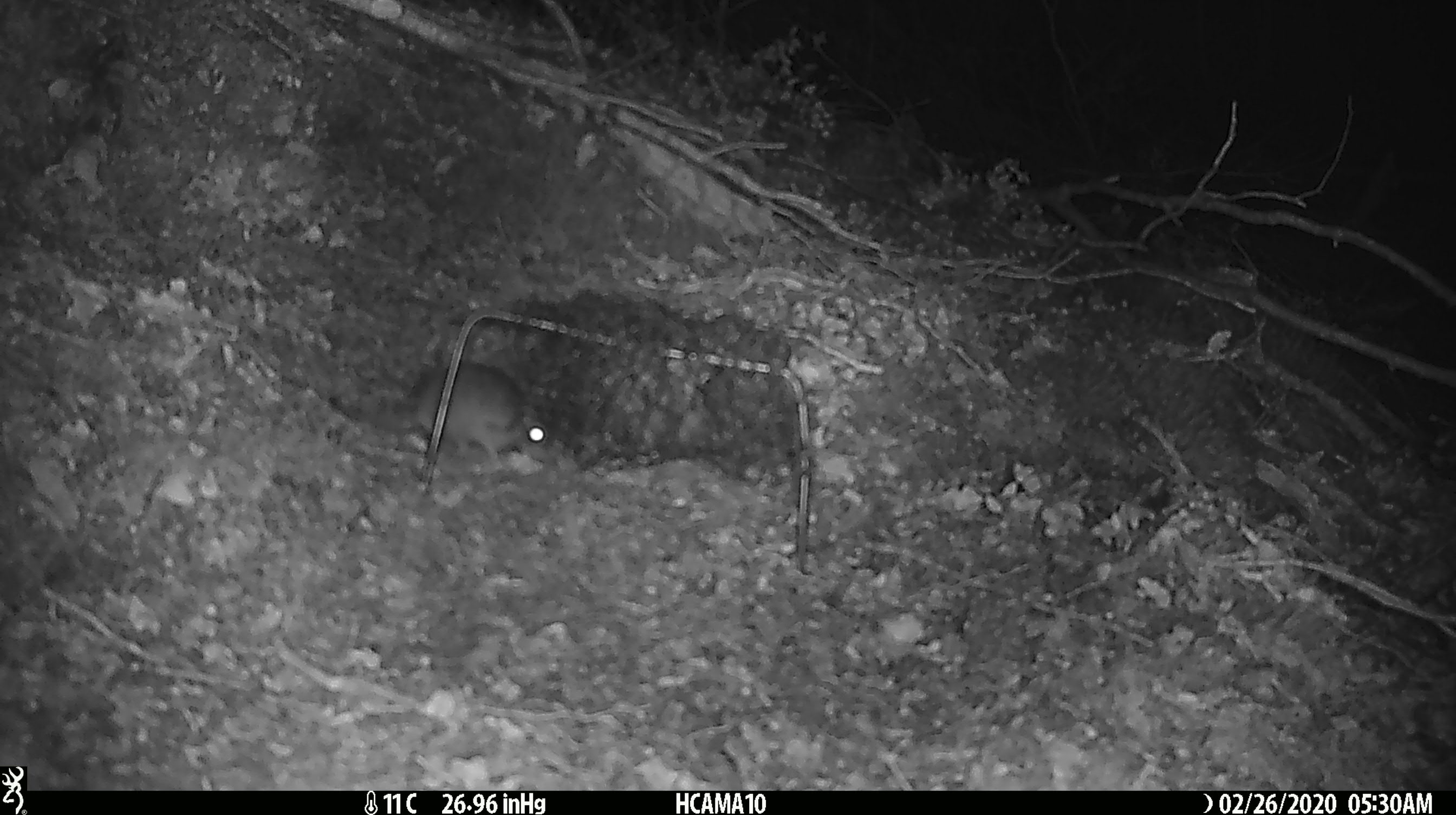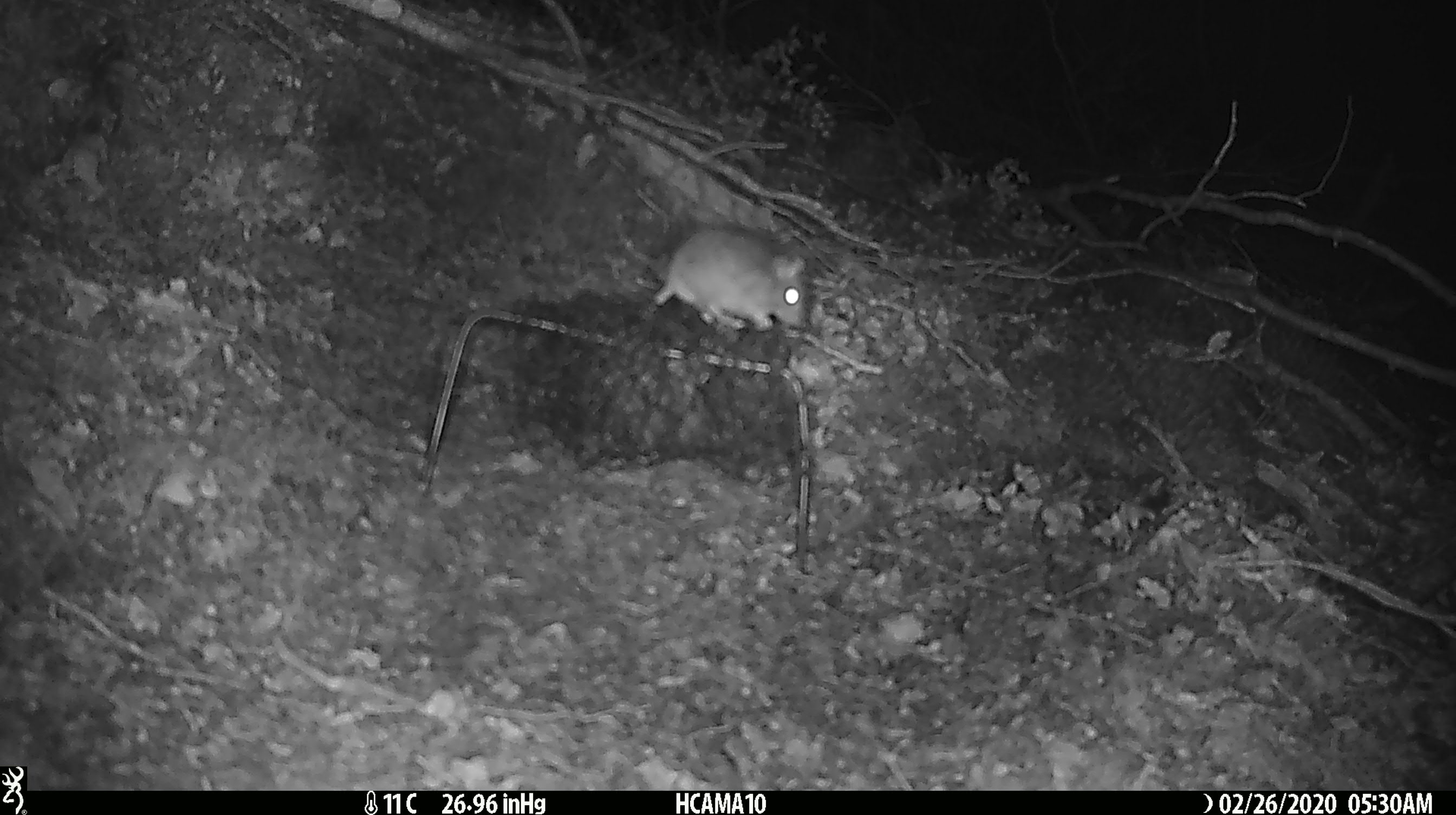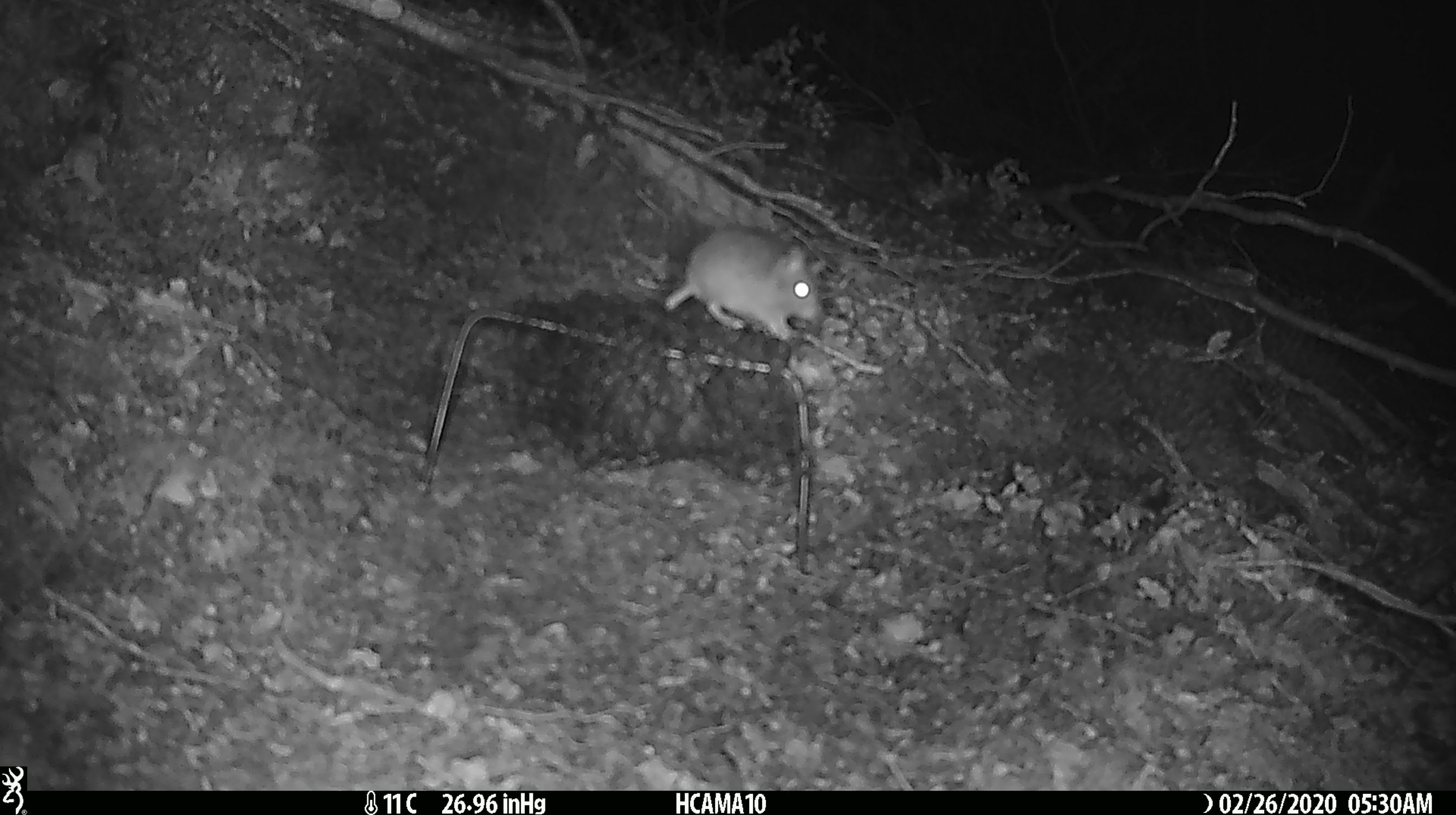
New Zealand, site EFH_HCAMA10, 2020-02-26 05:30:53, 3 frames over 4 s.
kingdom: Animalia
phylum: Chordata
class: Mammalia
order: Rodentia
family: Muridae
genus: Mus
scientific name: Mus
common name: mouse